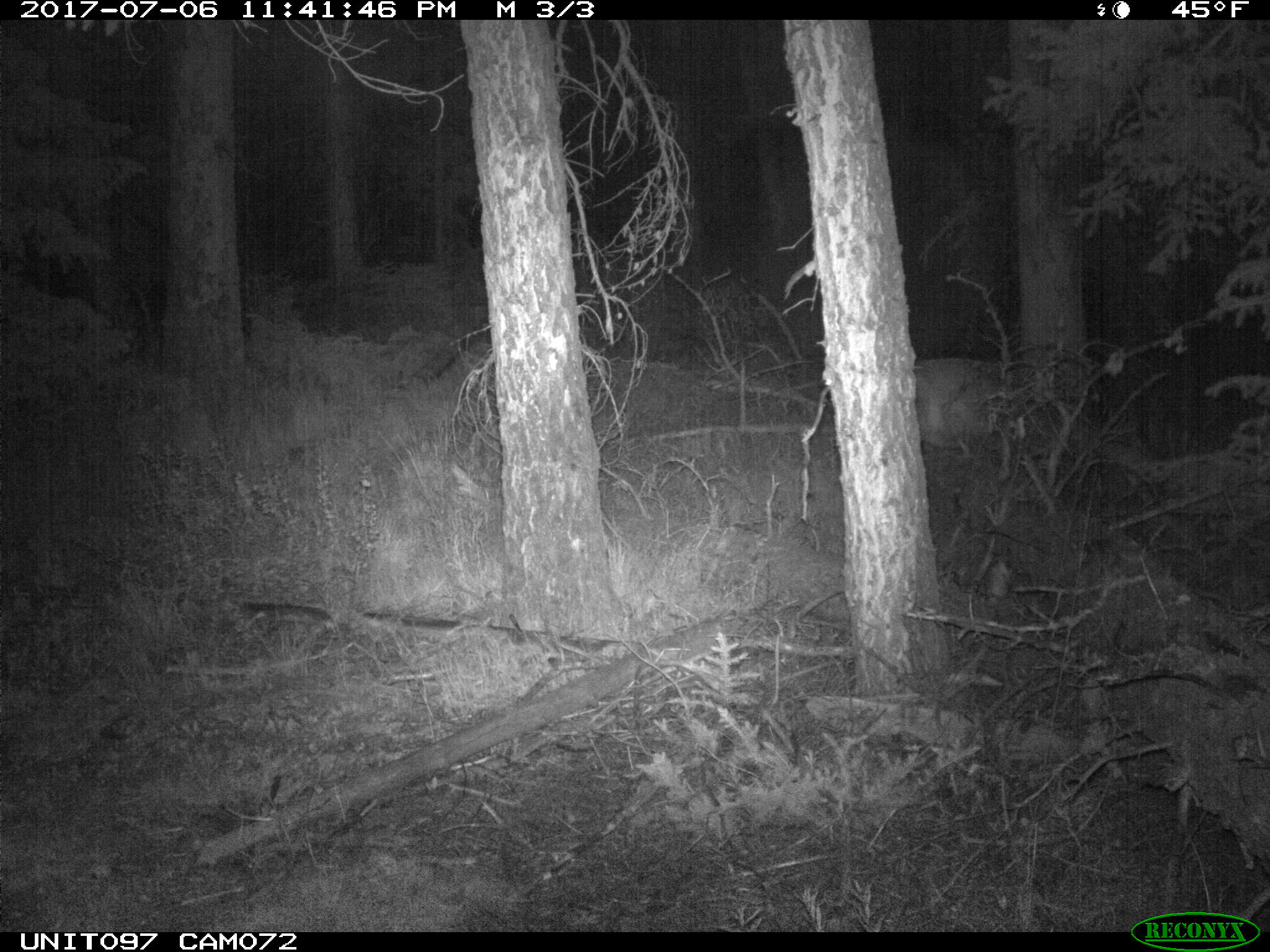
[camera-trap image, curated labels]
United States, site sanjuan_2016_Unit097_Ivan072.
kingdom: Animalia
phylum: Chordata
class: Mammalia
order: Artiodactyla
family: Cervidae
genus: Odocoileus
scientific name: Odocoileus hemionus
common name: mule deer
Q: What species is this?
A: Odocoileus hemionus (mule deer).